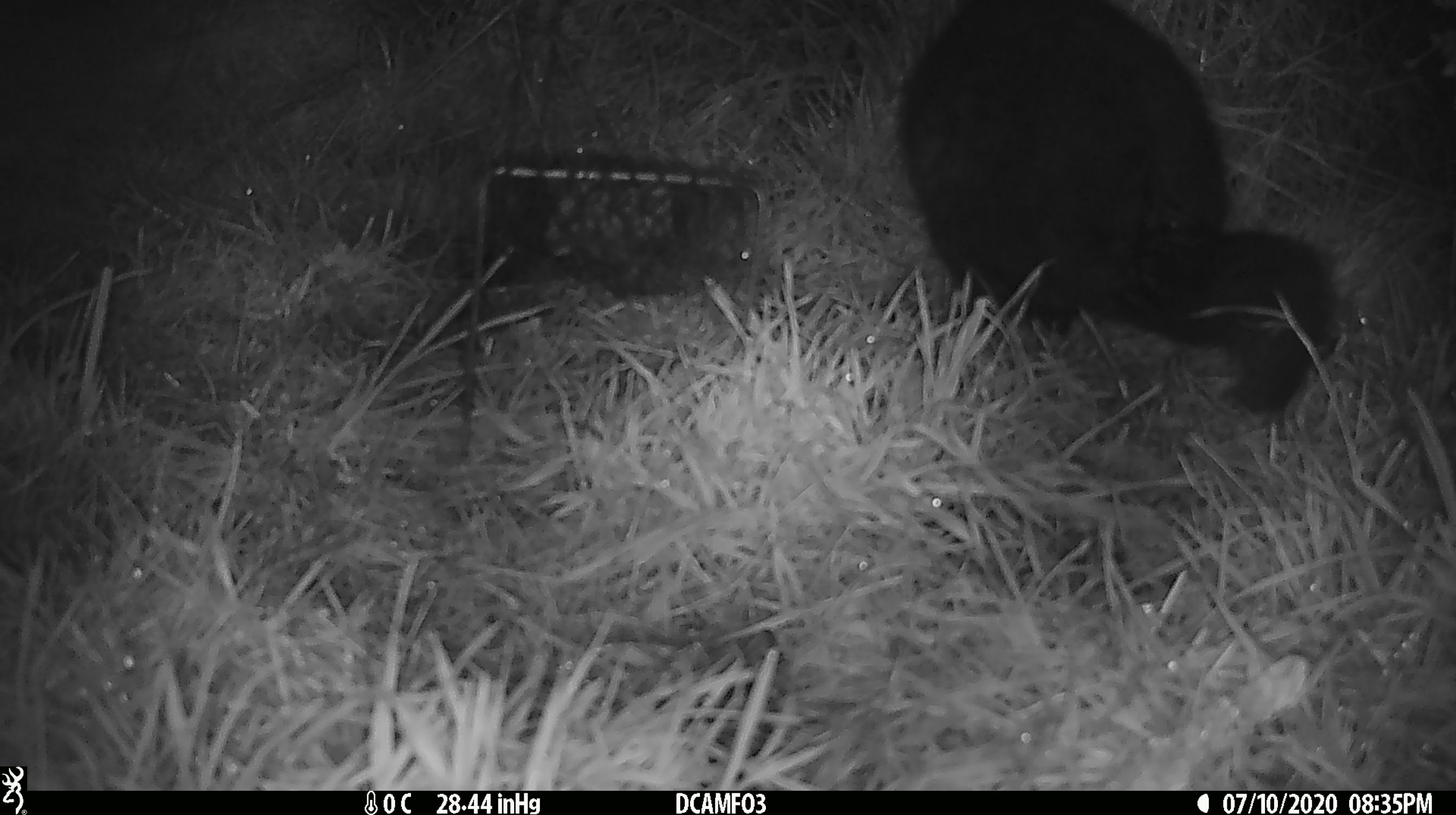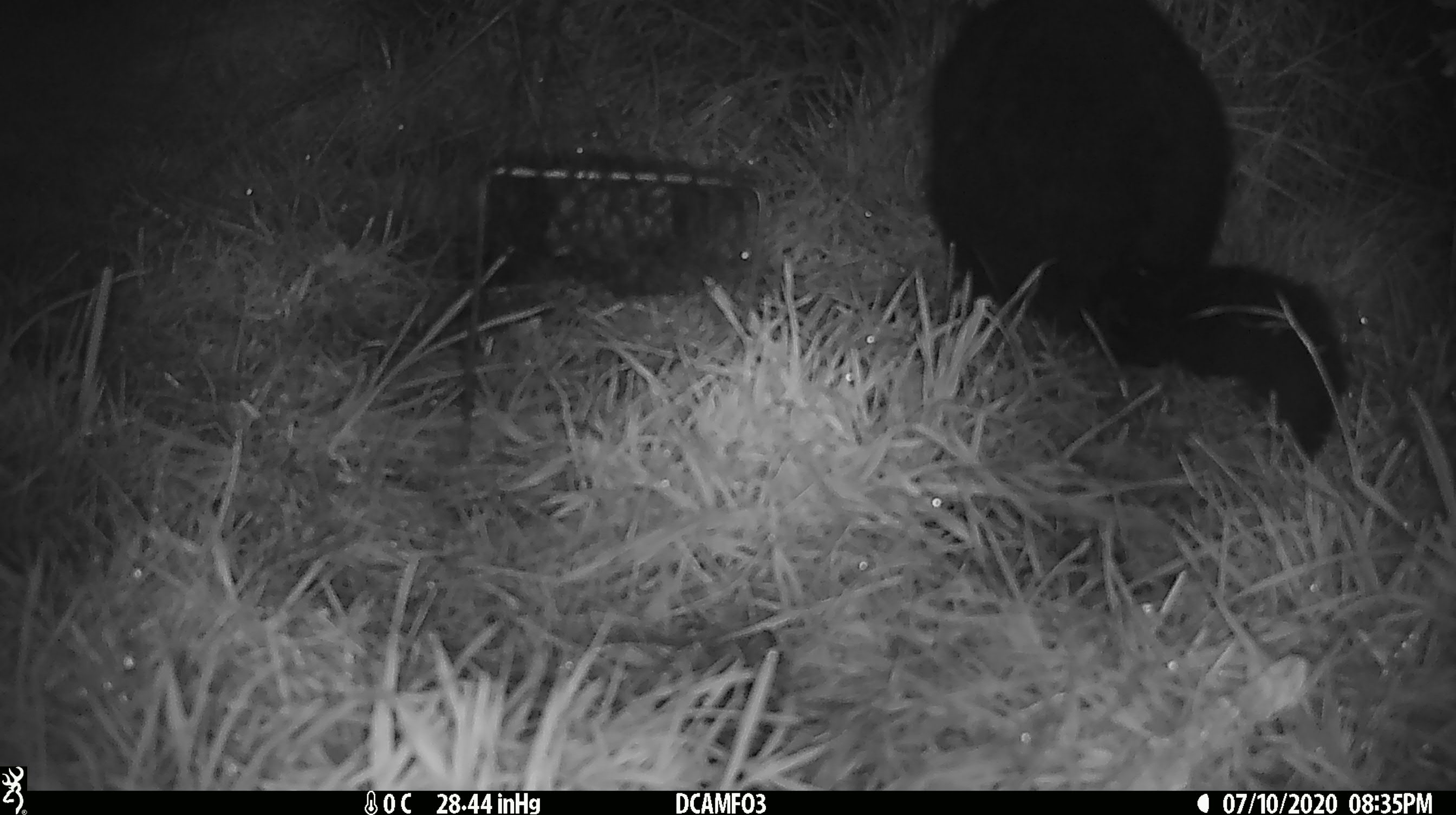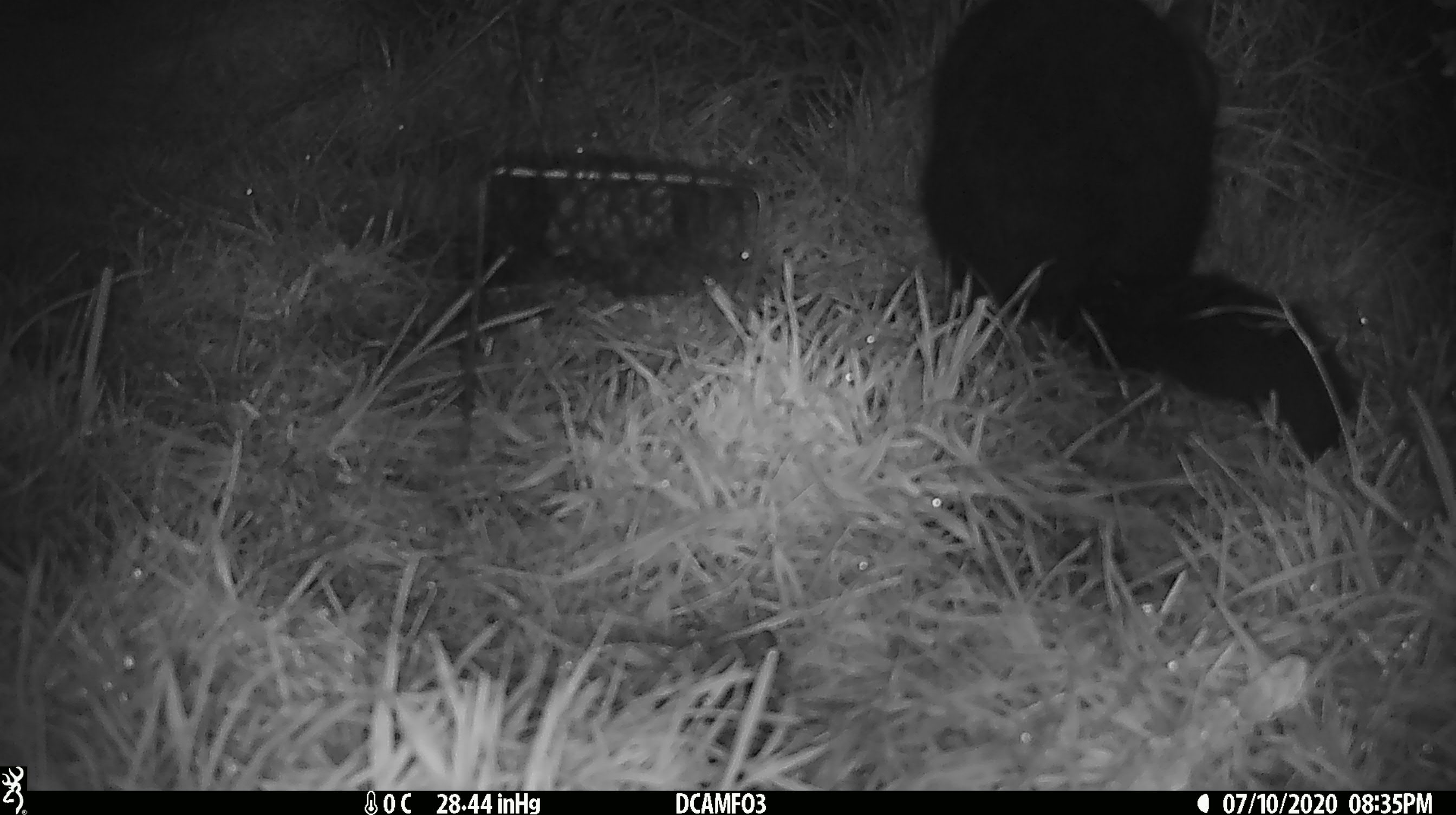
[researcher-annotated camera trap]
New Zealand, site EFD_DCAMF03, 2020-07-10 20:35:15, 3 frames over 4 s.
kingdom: Animalia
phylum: Chordata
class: Mammalia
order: Diprotodontia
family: Phalangeridae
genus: Trichosurus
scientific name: Trichosurus vulpecula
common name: common brushtail possum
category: possum